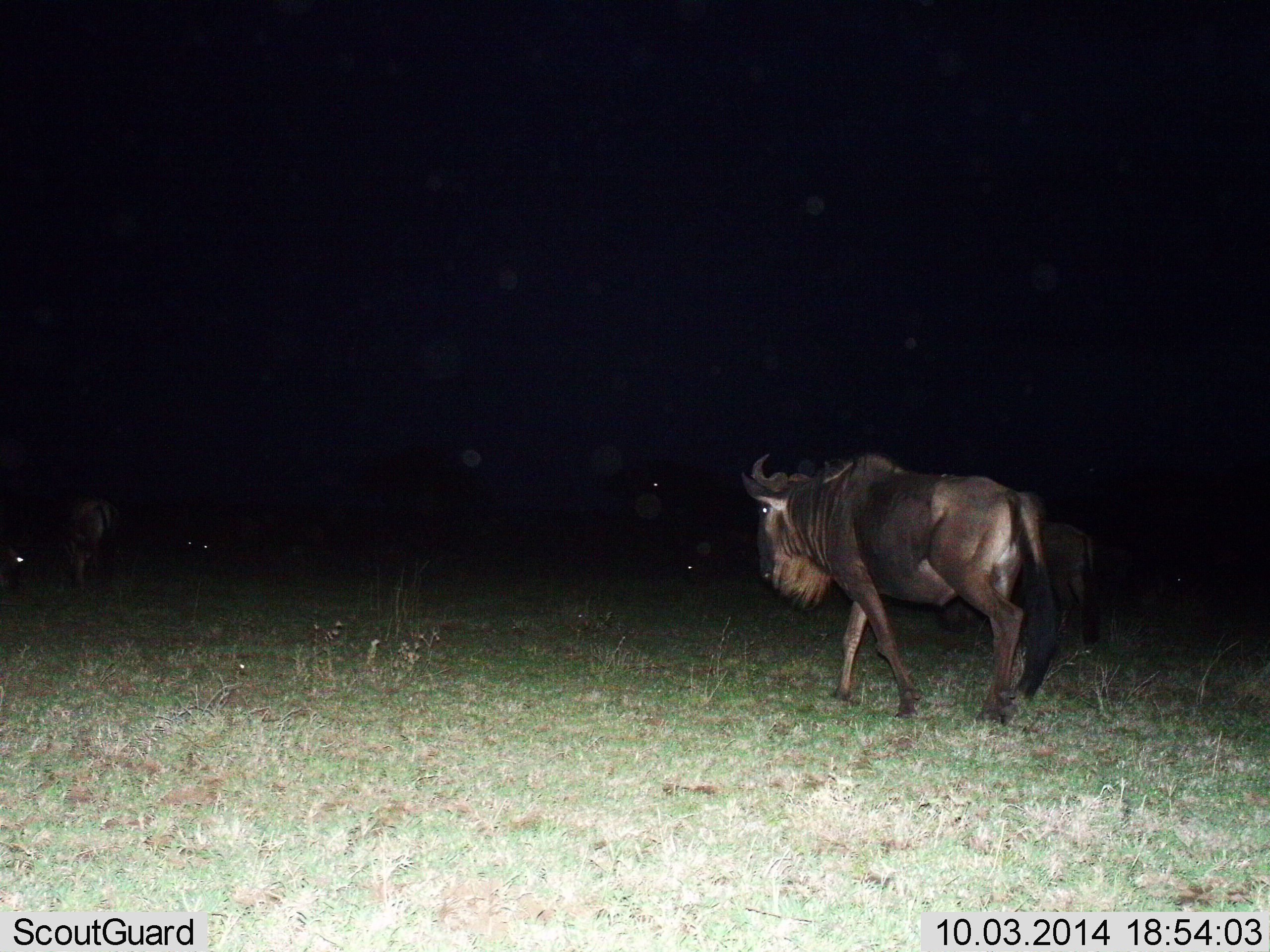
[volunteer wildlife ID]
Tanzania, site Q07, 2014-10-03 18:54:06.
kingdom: Animalia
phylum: Chordata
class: Mammalia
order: Artiodactyla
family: Bovidae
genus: Connochaetes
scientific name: Connochaetes taurinus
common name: blue wildebeest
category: wildebeest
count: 4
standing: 20%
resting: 0%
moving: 100%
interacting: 0%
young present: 0%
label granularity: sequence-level